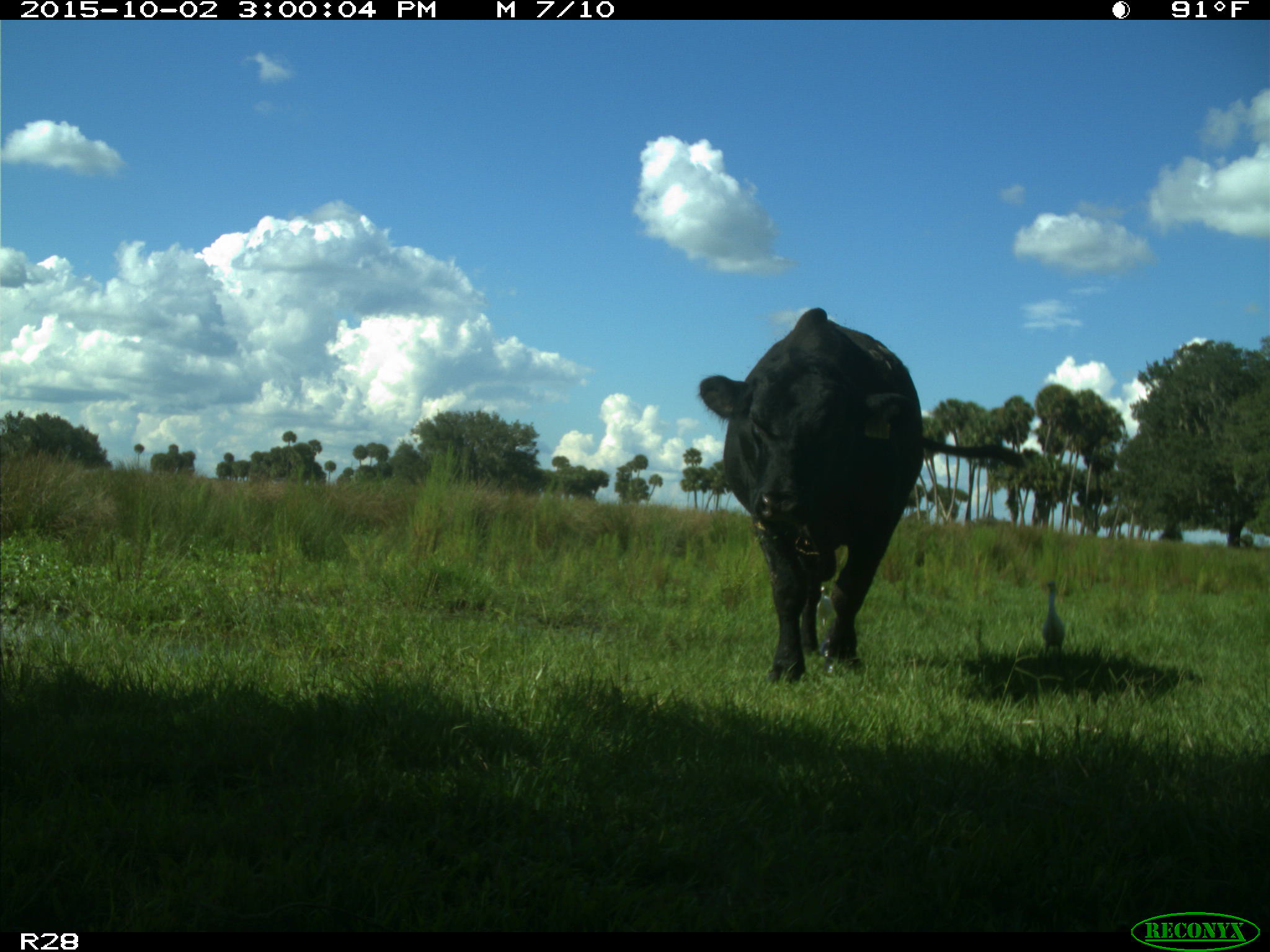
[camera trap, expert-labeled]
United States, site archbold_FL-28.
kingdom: Animalia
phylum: Chordata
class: Mammalia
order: Artiodactyla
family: Bovidae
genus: Bos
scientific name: Bos taurus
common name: domestic cow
Bos taurus (domestic cow).